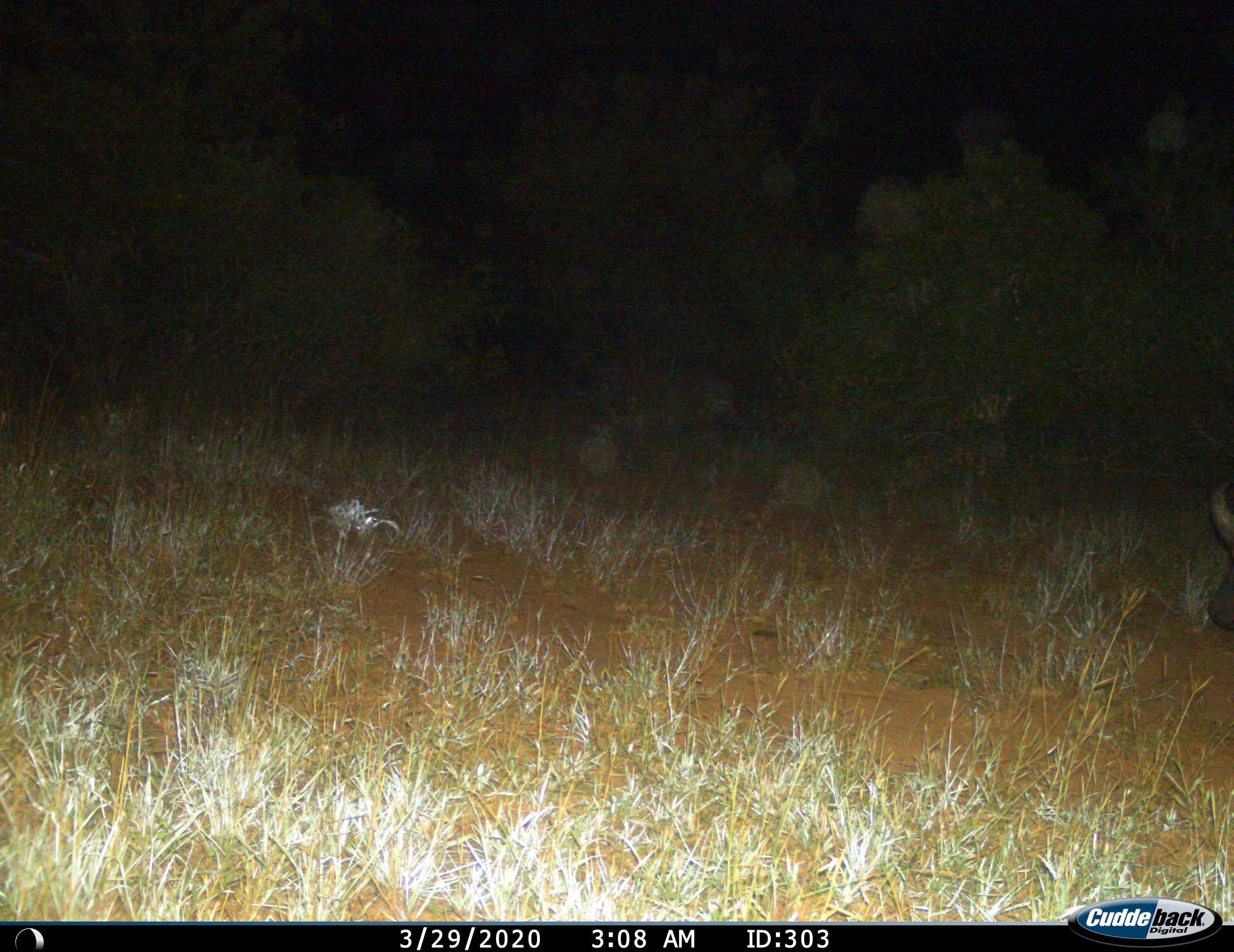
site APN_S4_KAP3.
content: unidentified animal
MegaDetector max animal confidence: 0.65